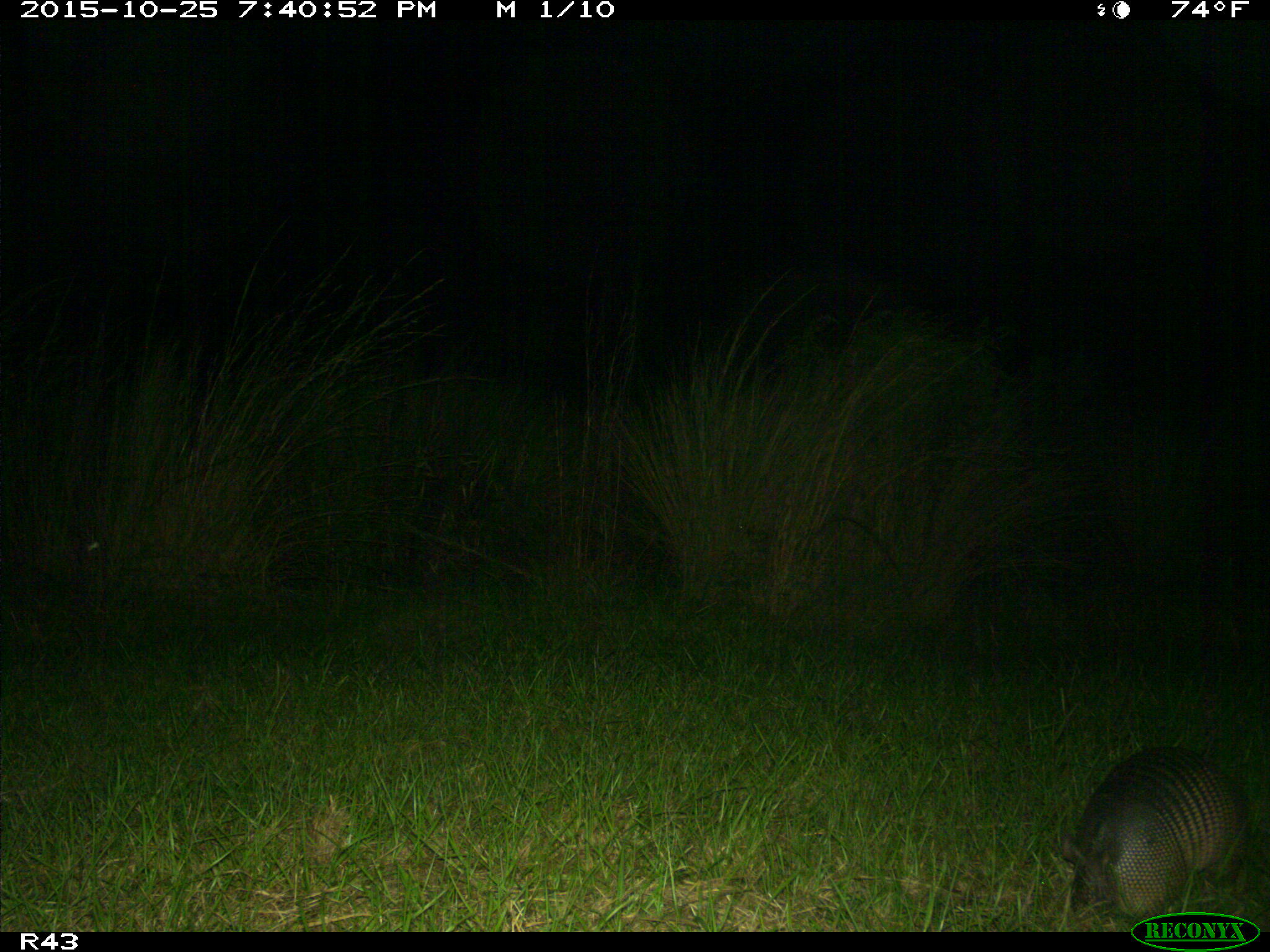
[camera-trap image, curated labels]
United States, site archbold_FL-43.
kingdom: Animalia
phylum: Chordata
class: Mammalia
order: Cingulata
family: Dasypodidae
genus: Dasypus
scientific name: Dasypus novemcinctus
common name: nine-banded armadillo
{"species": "Dasypus novemcinctus (nine-banded armadillo)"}